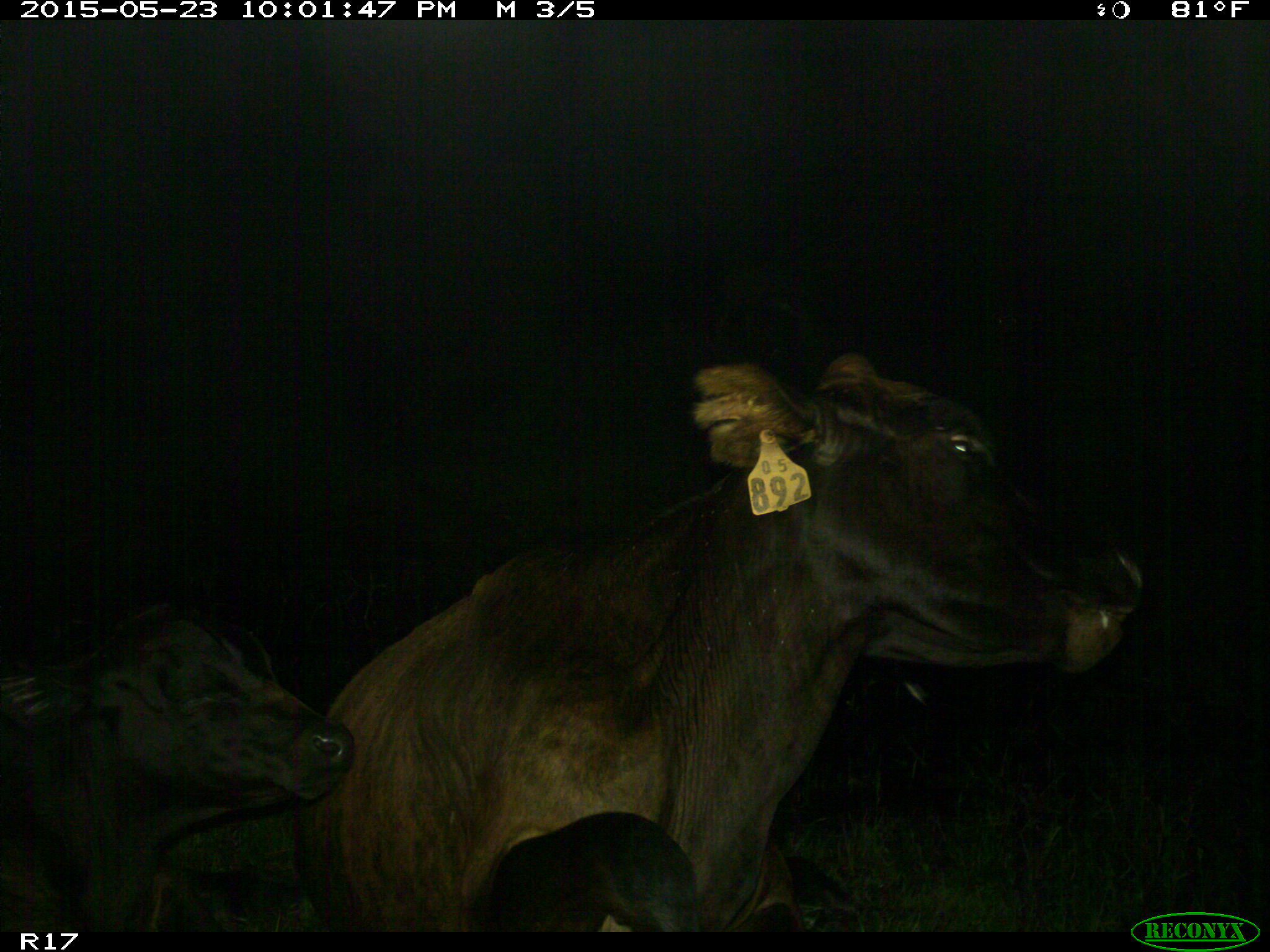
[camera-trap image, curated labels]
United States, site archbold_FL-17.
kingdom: Animalia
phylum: Chordata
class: Mammalia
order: Artiodactyla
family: Bovidae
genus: Bos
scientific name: Bos taurus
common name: domestic cow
Bos taurus (domestic cow).